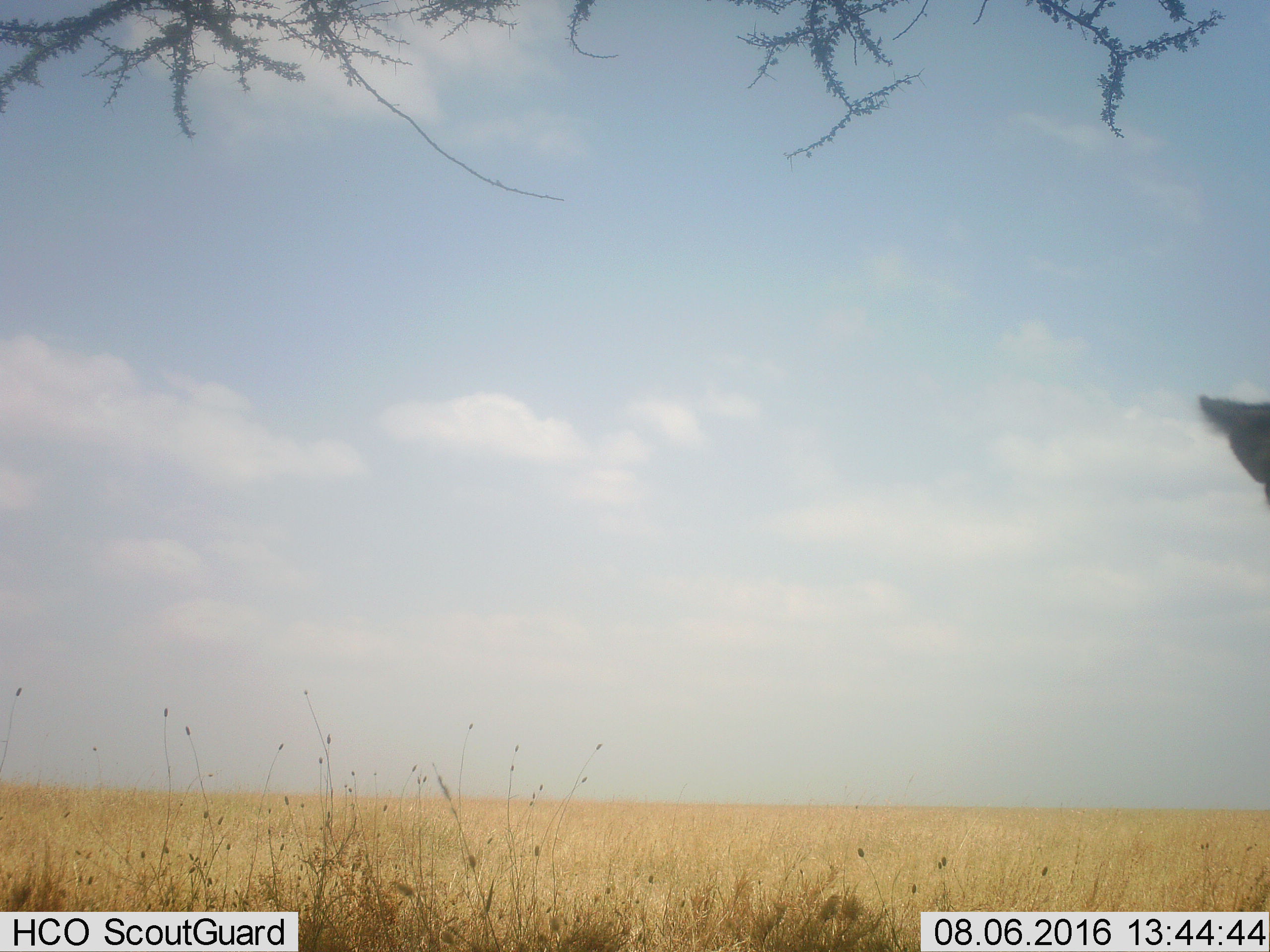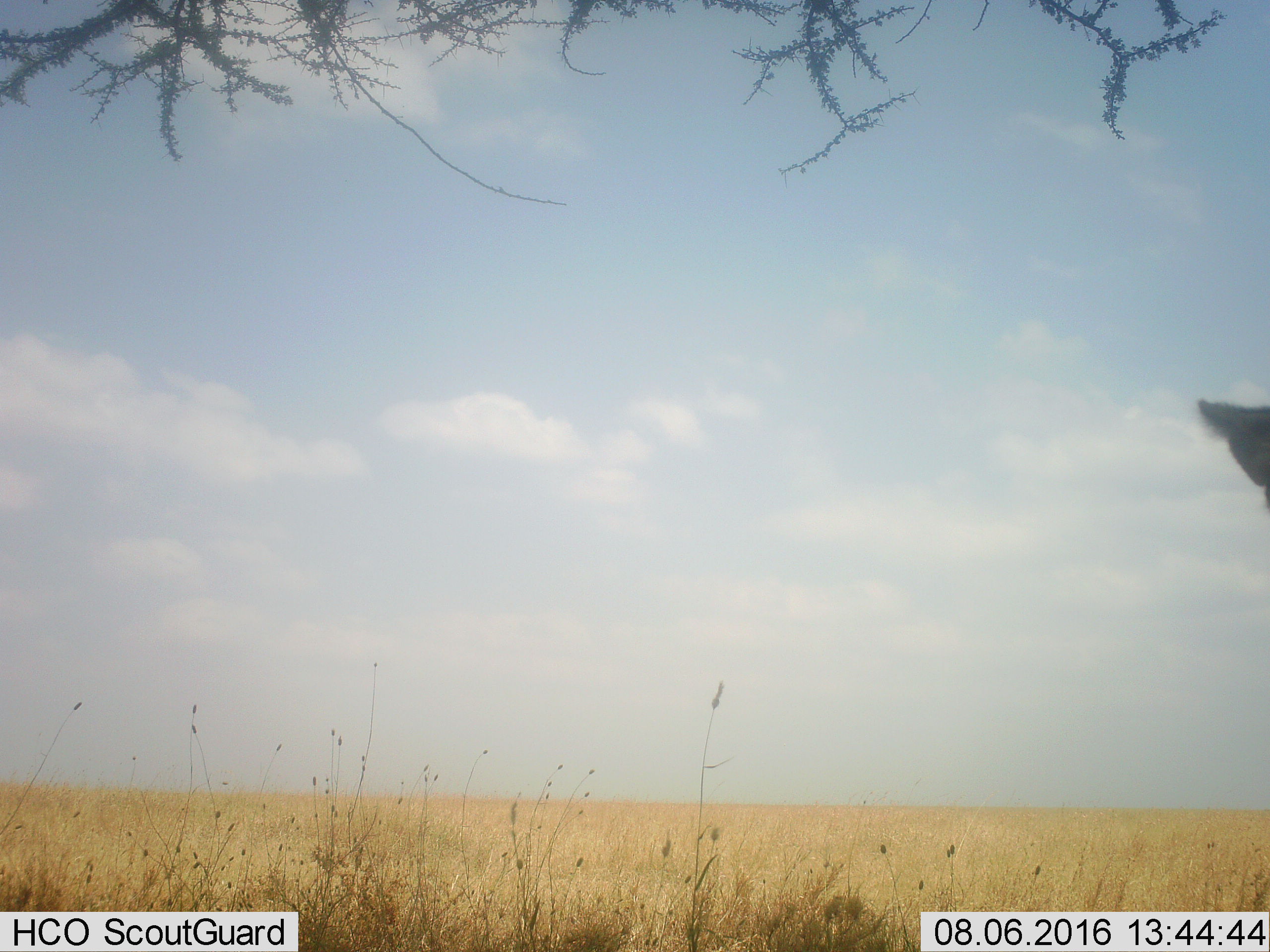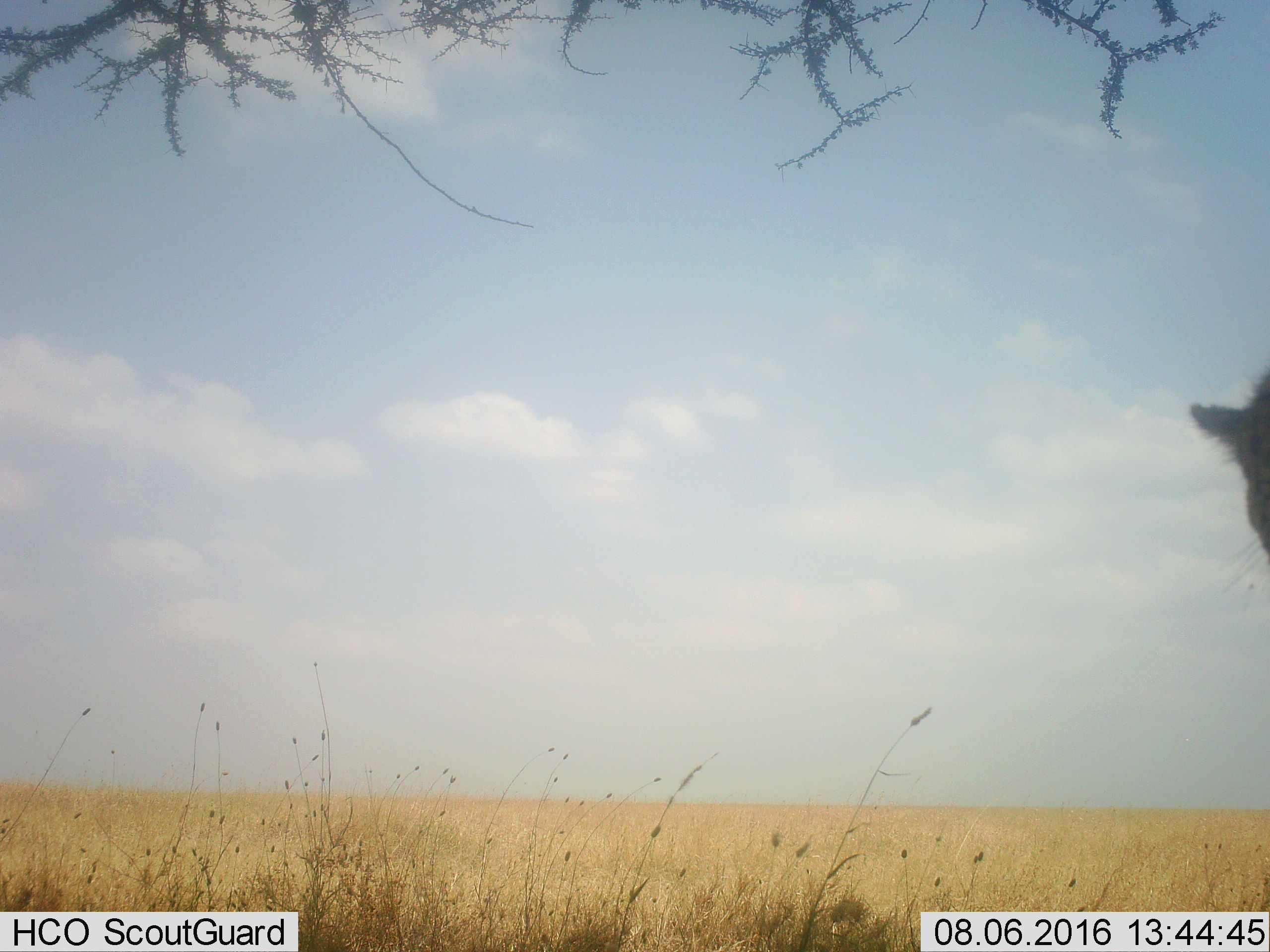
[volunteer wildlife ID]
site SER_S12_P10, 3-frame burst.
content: unidentified animal